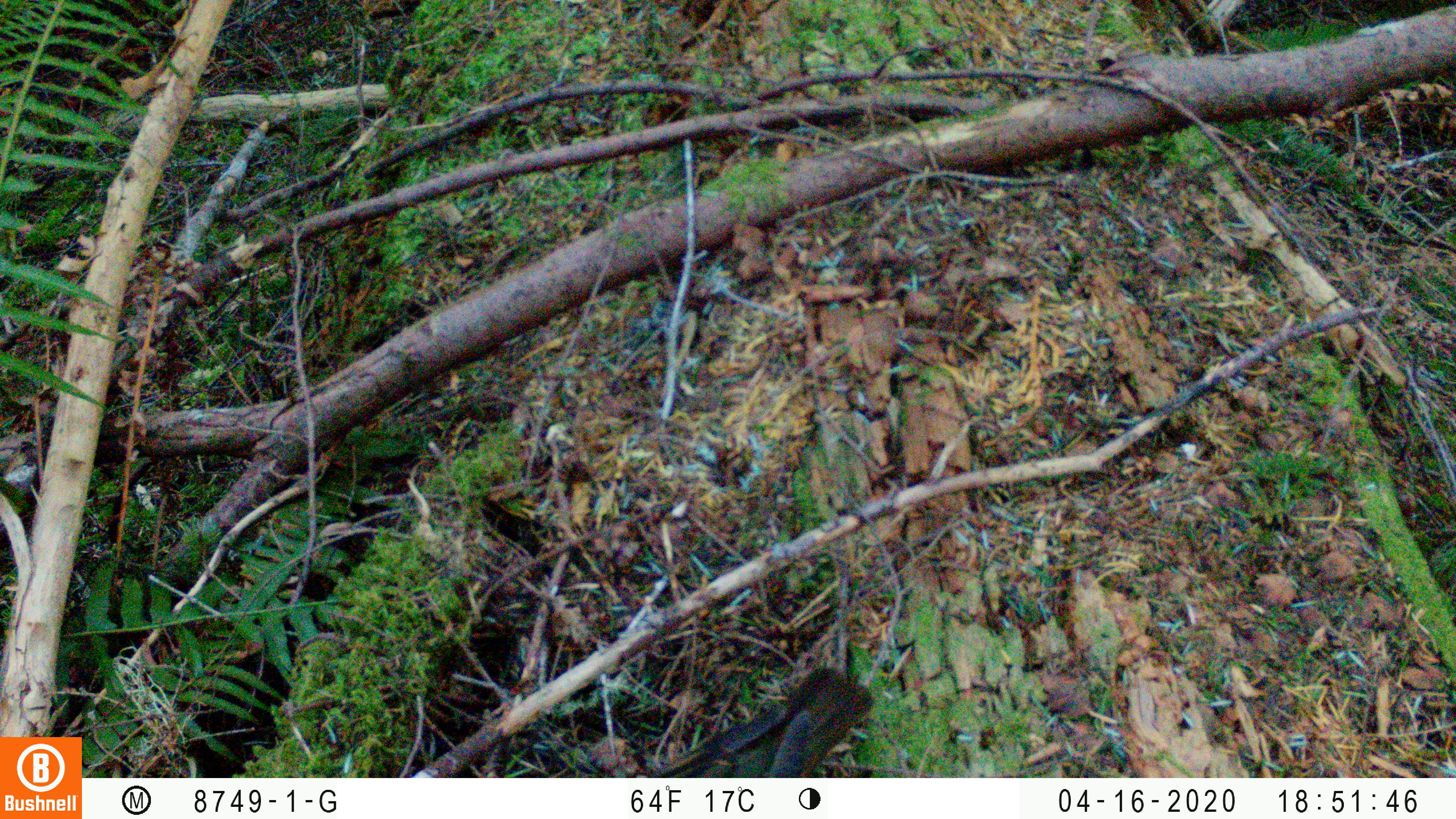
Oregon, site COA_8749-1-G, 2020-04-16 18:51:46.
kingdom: Animalia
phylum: Chordata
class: Aves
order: Passeriformes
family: Turdidae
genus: Ixoreus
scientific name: Ixoreus naevius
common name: varied thrush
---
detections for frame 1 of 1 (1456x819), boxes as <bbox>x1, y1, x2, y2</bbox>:
varied thrush: <bbox>649, 666, 877, 773</bbox>